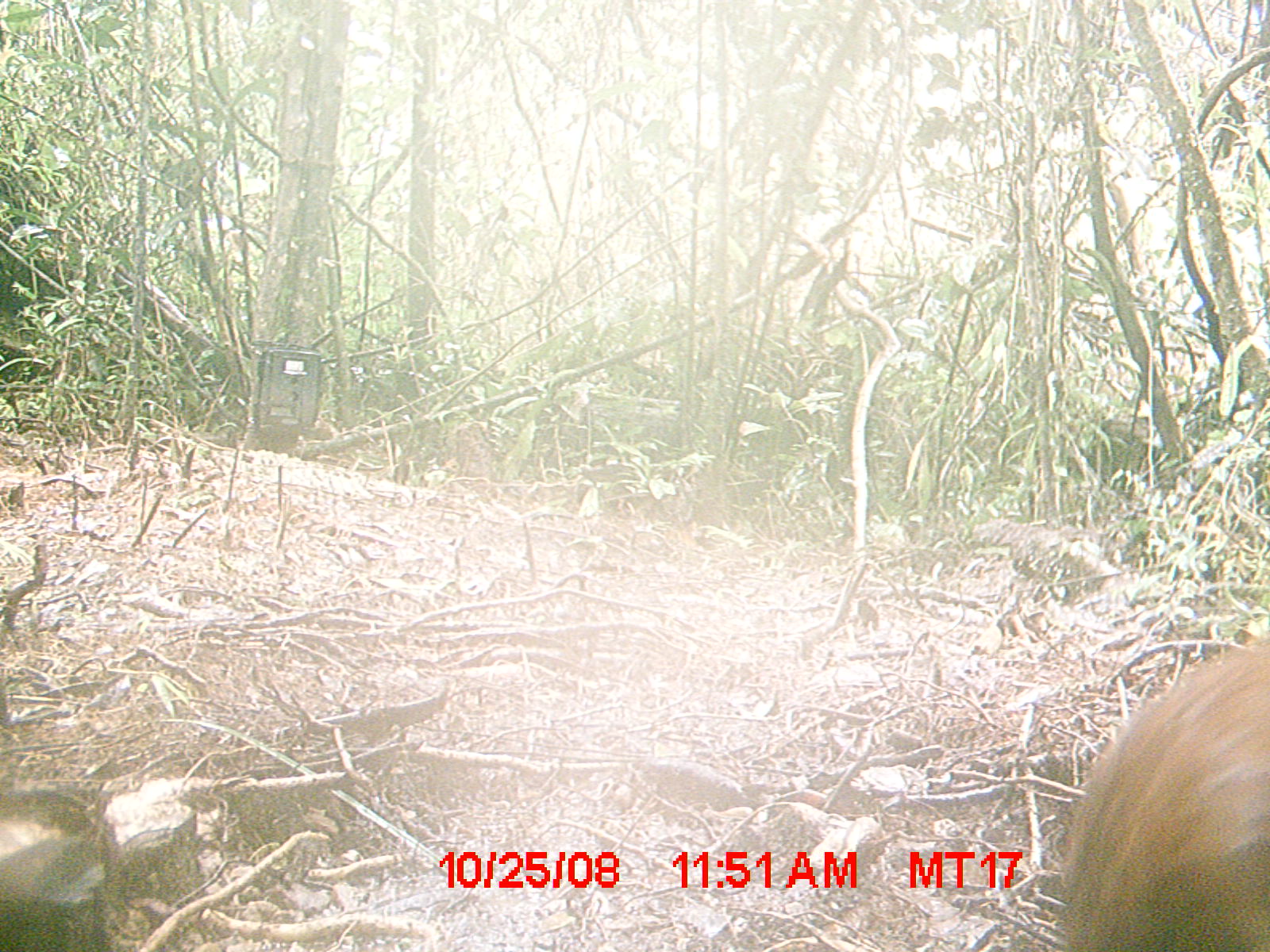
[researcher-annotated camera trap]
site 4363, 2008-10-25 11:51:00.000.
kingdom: Animalia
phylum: Chordata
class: Aves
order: Pelecaniformes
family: Threskiornithidae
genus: Lophotibis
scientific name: Lophotibis cristata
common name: madagascan ibis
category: lophotibis cristataa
Lophotibis cristataa (madagascan ibis) (Lophotibis cristata), count 1.